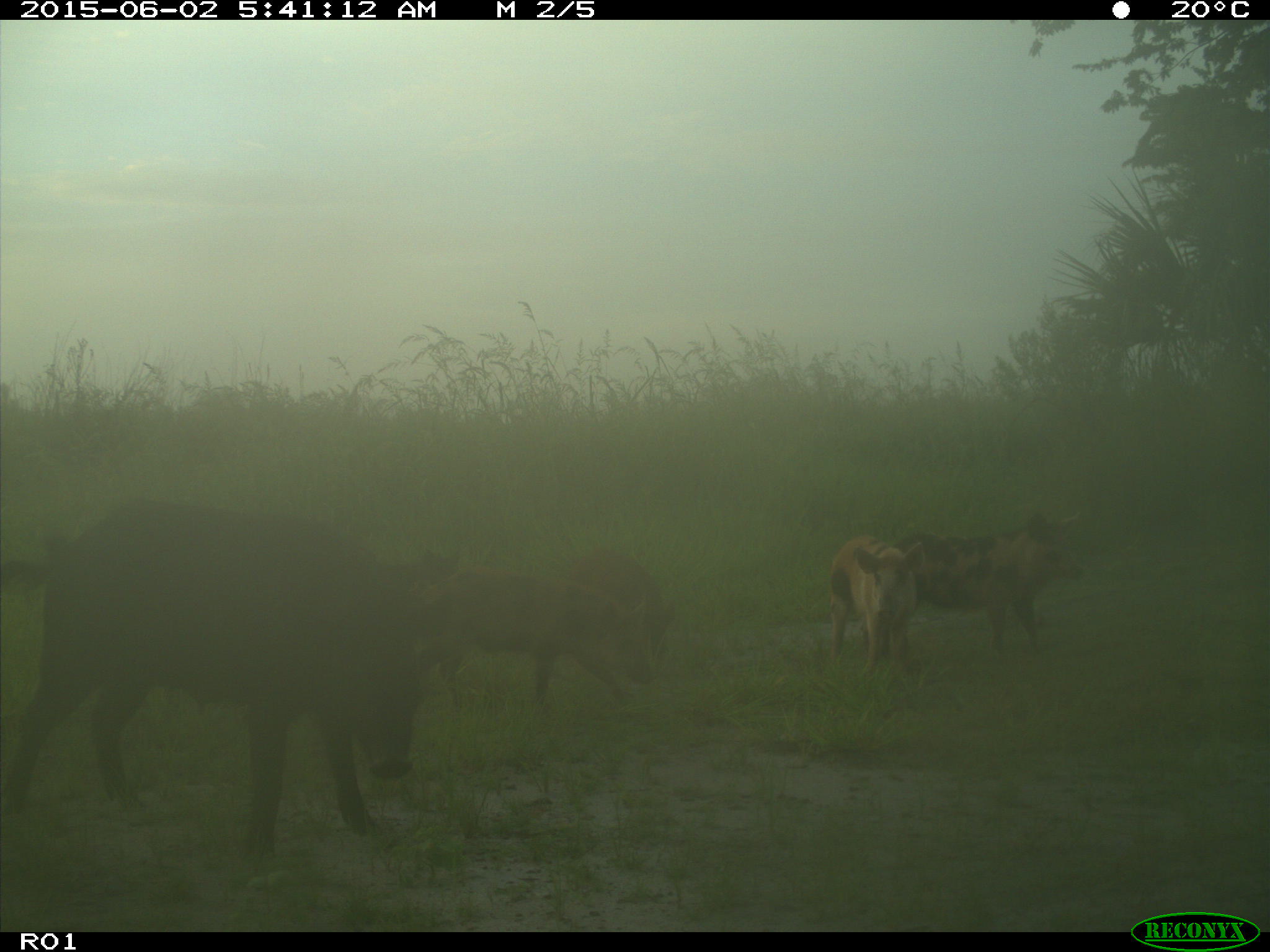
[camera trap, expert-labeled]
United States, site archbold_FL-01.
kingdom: Animalia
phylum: Chordata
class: Mammalia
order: Artiodactyla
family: Suidae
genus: Sus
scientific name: Sus scrofa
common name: wild boar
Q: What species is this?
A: Sus scrofa (wild boar).